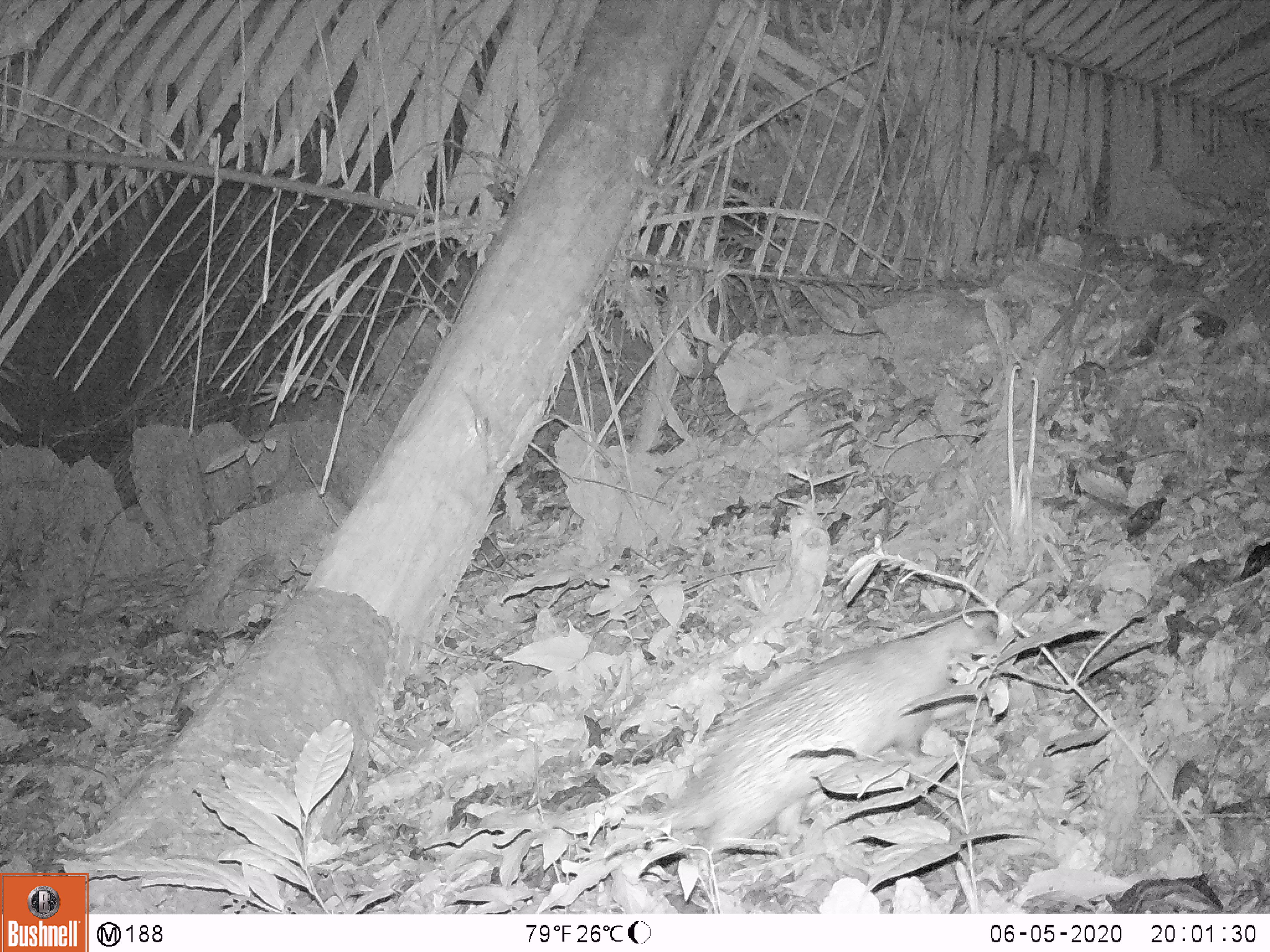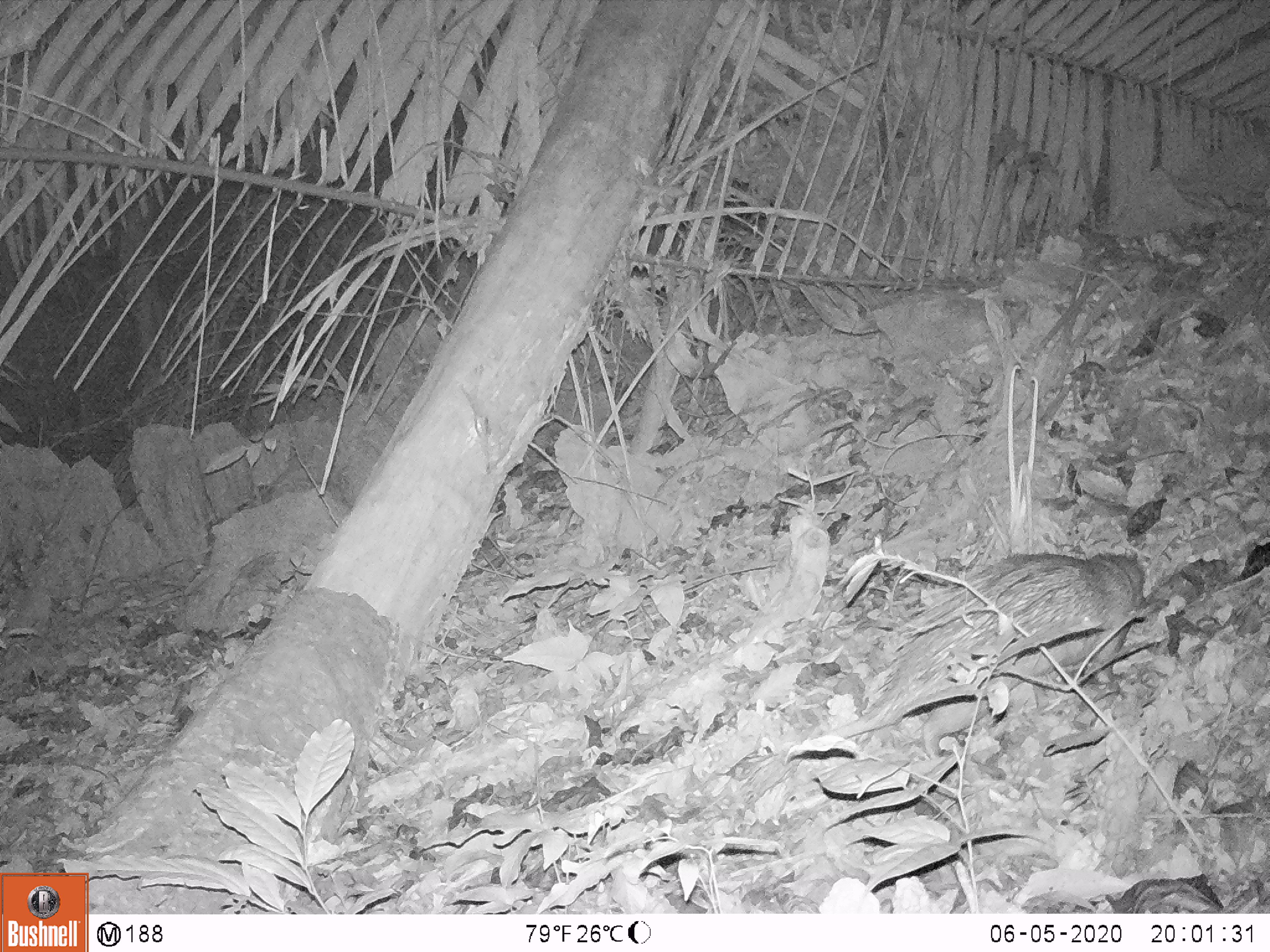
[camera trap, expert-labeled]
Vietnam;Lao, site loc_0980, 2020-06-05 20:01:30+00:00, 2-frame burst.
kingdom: Animalia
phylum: Chordata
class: Mammalia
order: Rodentia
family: Hystricidae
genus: Atherurus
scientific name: Atherurus macrourus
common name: asiatic brush-tailed porcupine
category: asiatic brush tailed porcupine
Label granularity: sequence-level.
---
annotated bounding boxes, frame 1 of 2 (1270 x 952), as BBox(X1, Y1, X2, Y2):
asiatic brush tailed porcupine: BBox(476, 612, 996, 864)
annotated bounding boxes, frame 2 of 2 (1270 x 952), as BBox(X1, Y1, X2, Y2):
asiatic brush tailed porcupine: BBox(740, 550, 1147, 798)